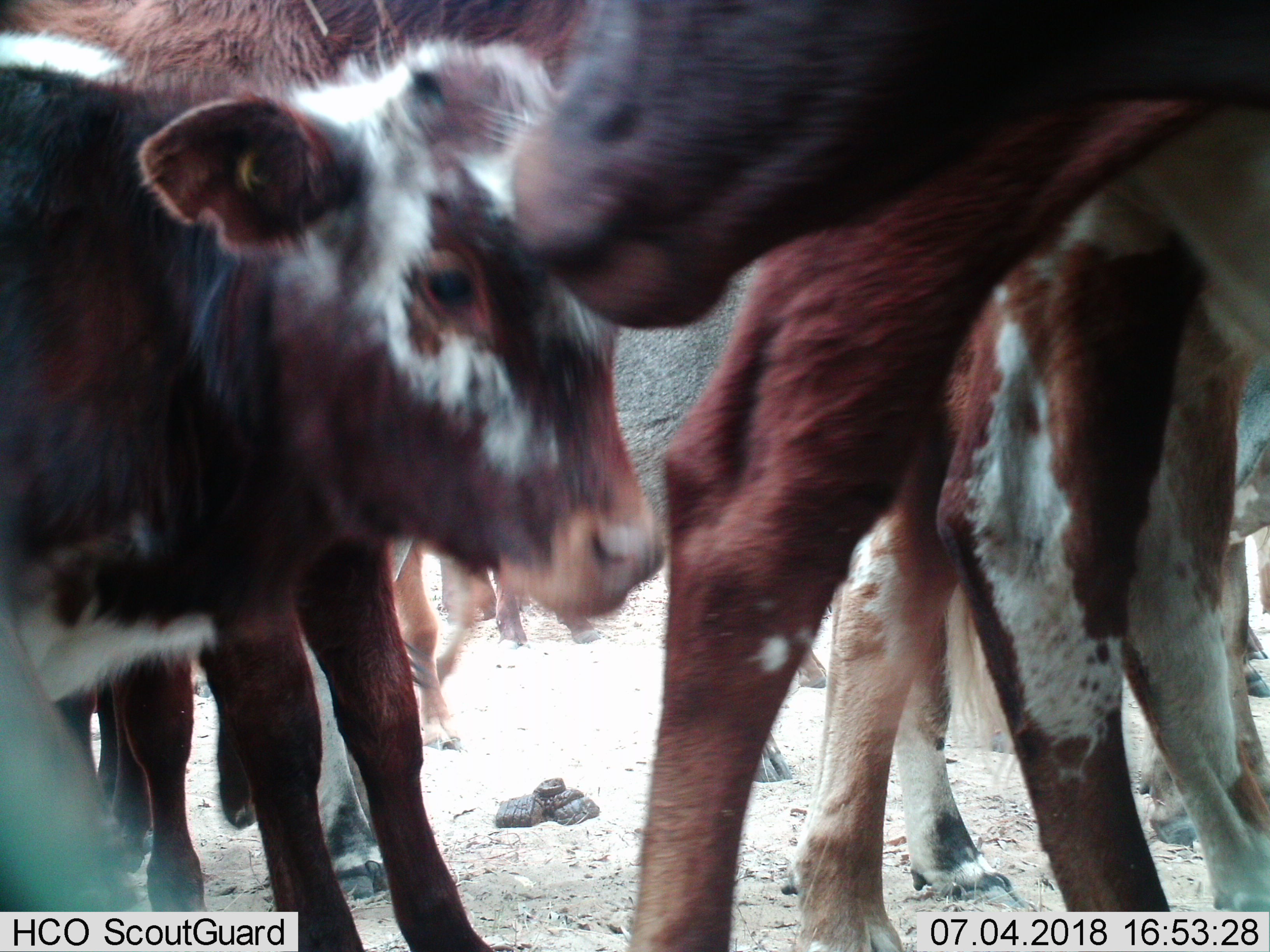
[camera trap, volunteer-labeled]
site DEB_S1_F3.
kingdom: Animalia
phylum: Chordata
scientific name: Vertebrata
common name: domestic animal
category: domesticanimal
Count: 9.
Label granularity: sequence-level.